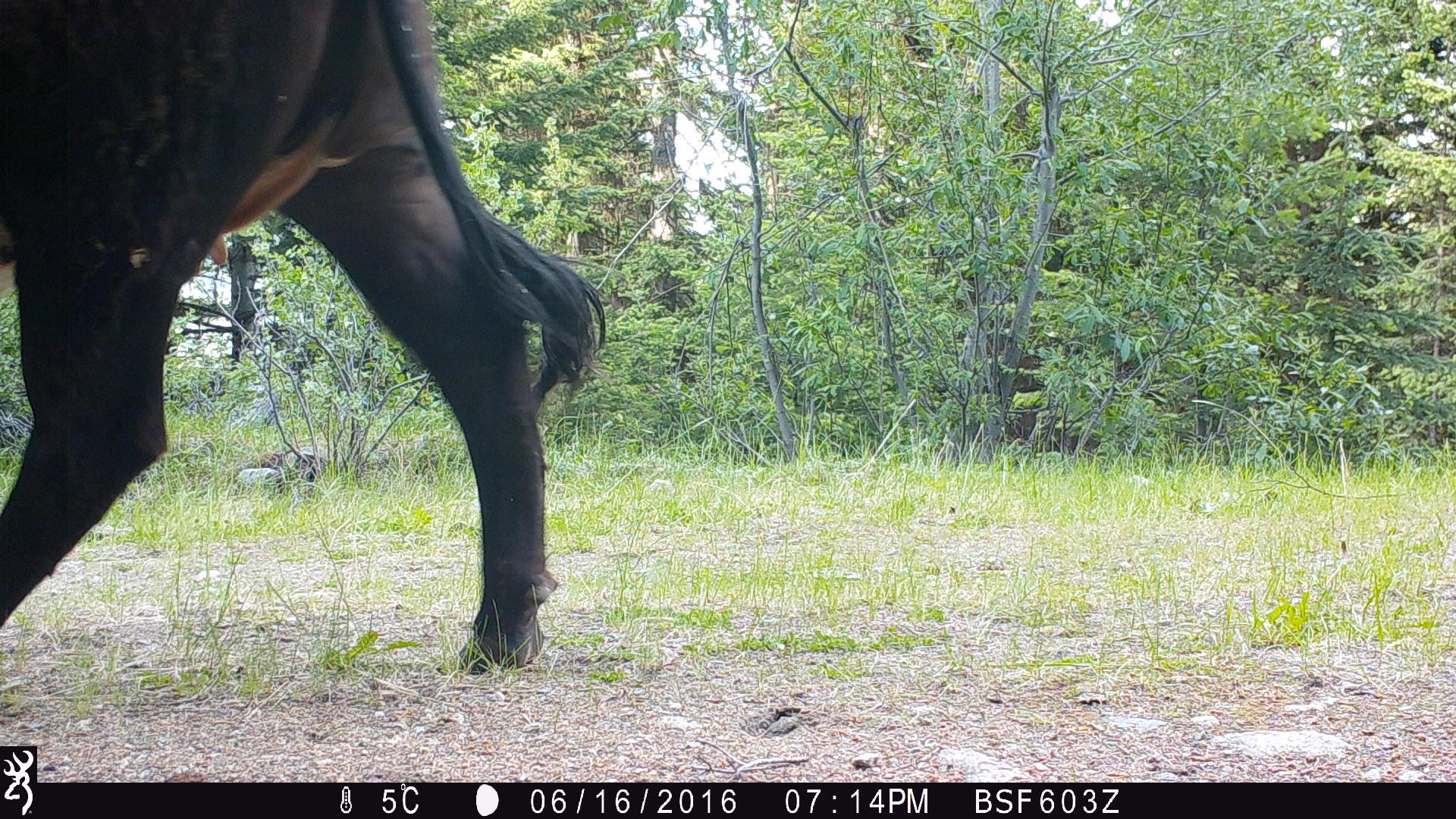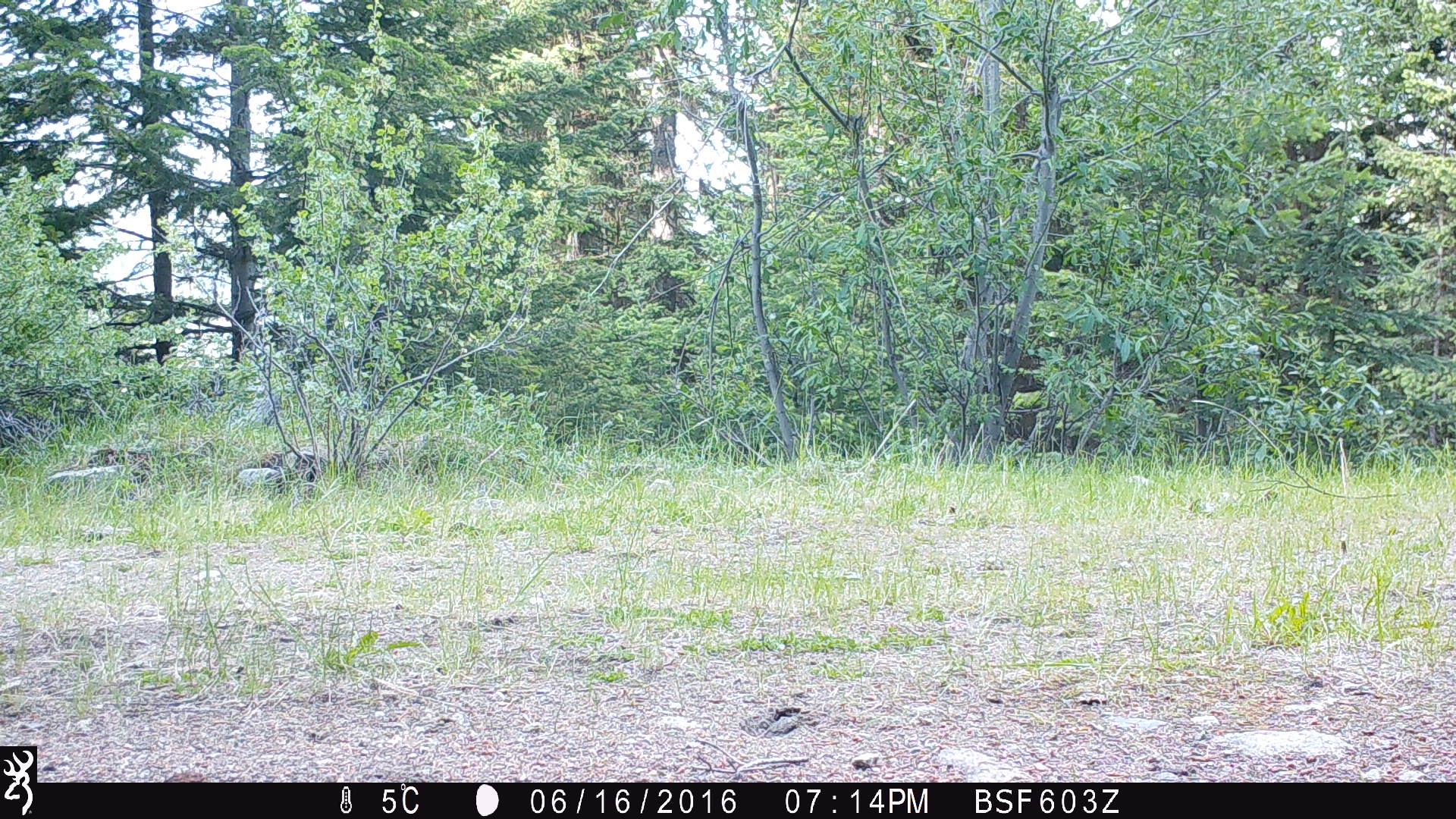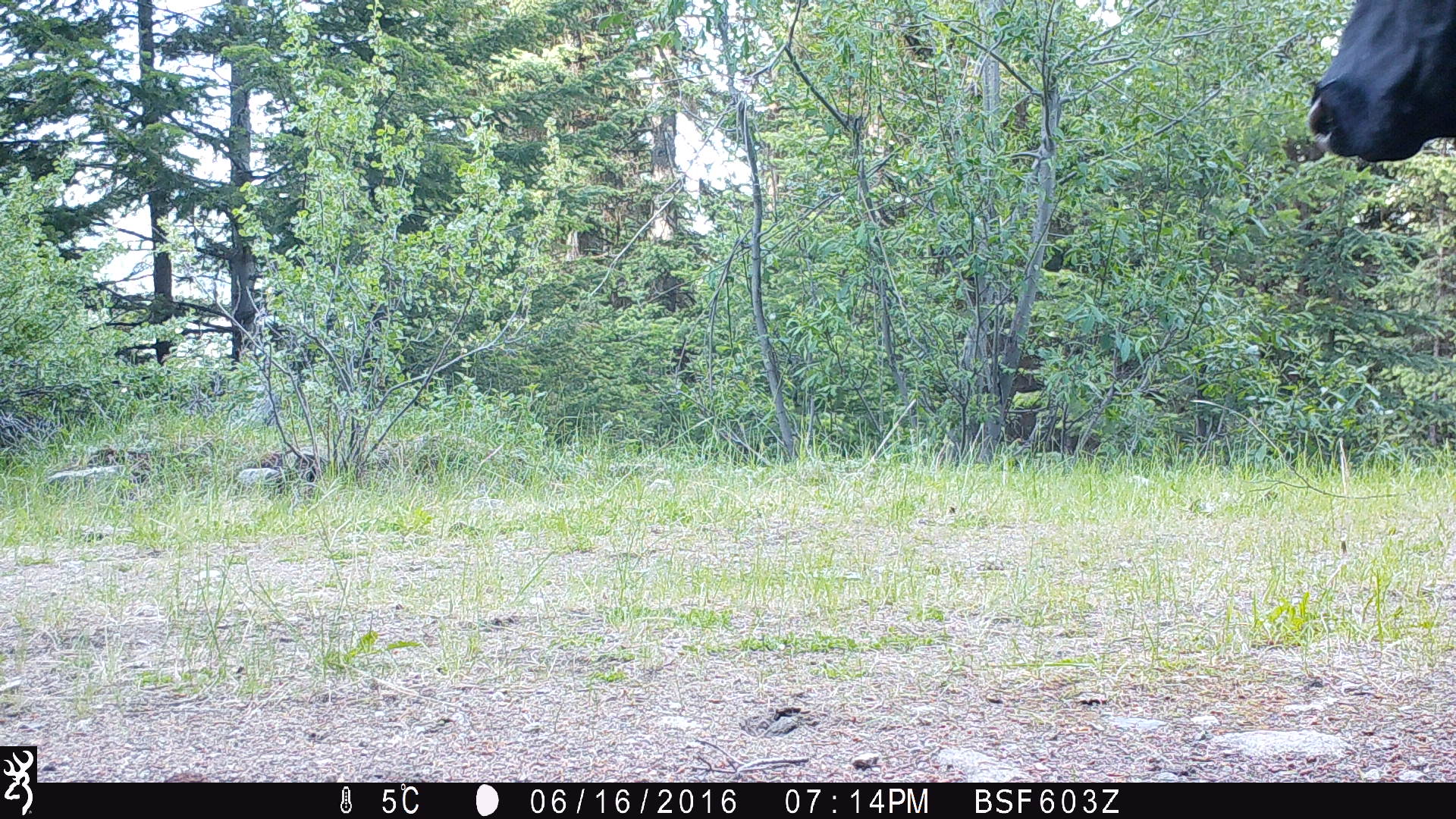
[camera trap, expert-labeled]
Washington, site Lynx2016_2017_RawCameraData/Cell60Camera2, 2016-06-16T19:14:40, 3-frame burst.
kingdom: Animalia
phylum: Chordata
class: Mammalia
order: Artiodactyla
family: Bovidae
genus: Bos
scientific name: Bos taurus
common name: domestic cattle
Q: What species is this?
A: Domestic cattle (Bos taurus).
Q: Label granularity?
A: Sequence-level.